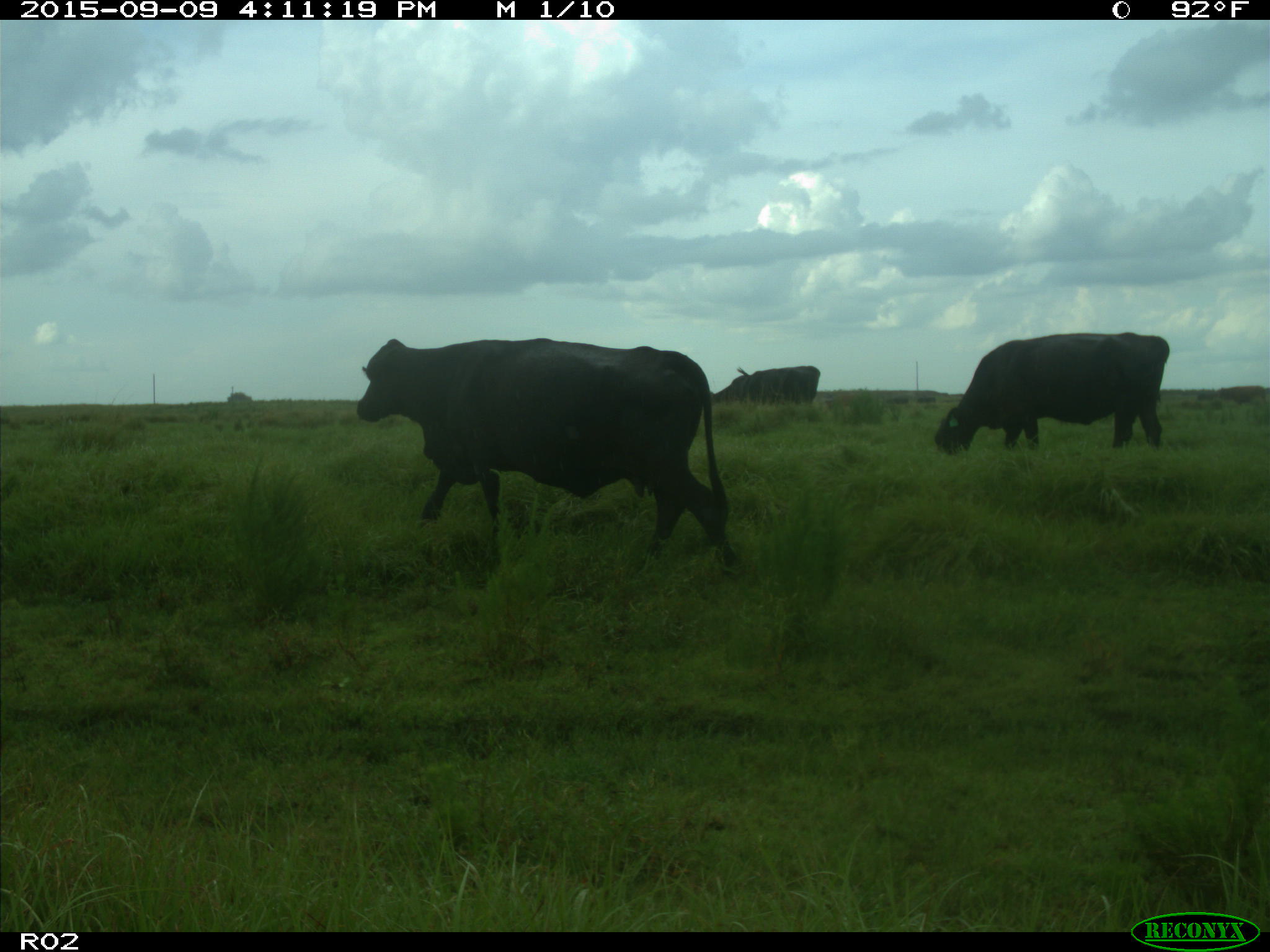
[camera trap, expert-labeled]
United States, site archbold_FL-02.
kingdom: Animalia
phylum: Chordata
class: Mammalia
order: Artiodactyla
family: Bovidae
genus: Bos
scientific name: Bos taurus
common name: domestic cow